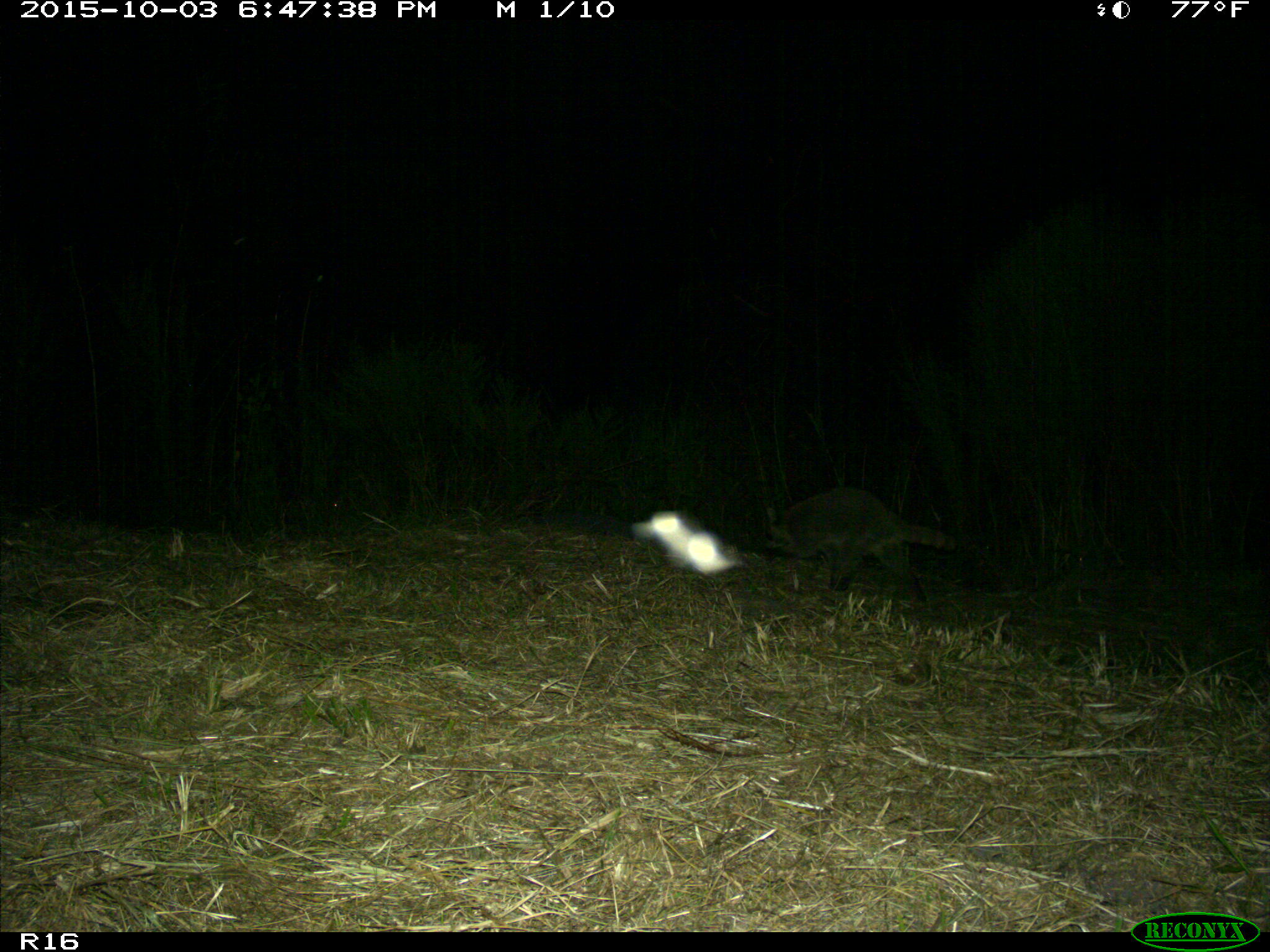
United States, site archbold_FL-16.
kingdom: Animalia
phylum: Chordata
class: Mammalia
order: Carnivora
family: Procyonidae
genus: Procyon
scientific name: Procyon lotor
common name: common raccoon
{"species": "Procyon lotor (common raccoon)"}